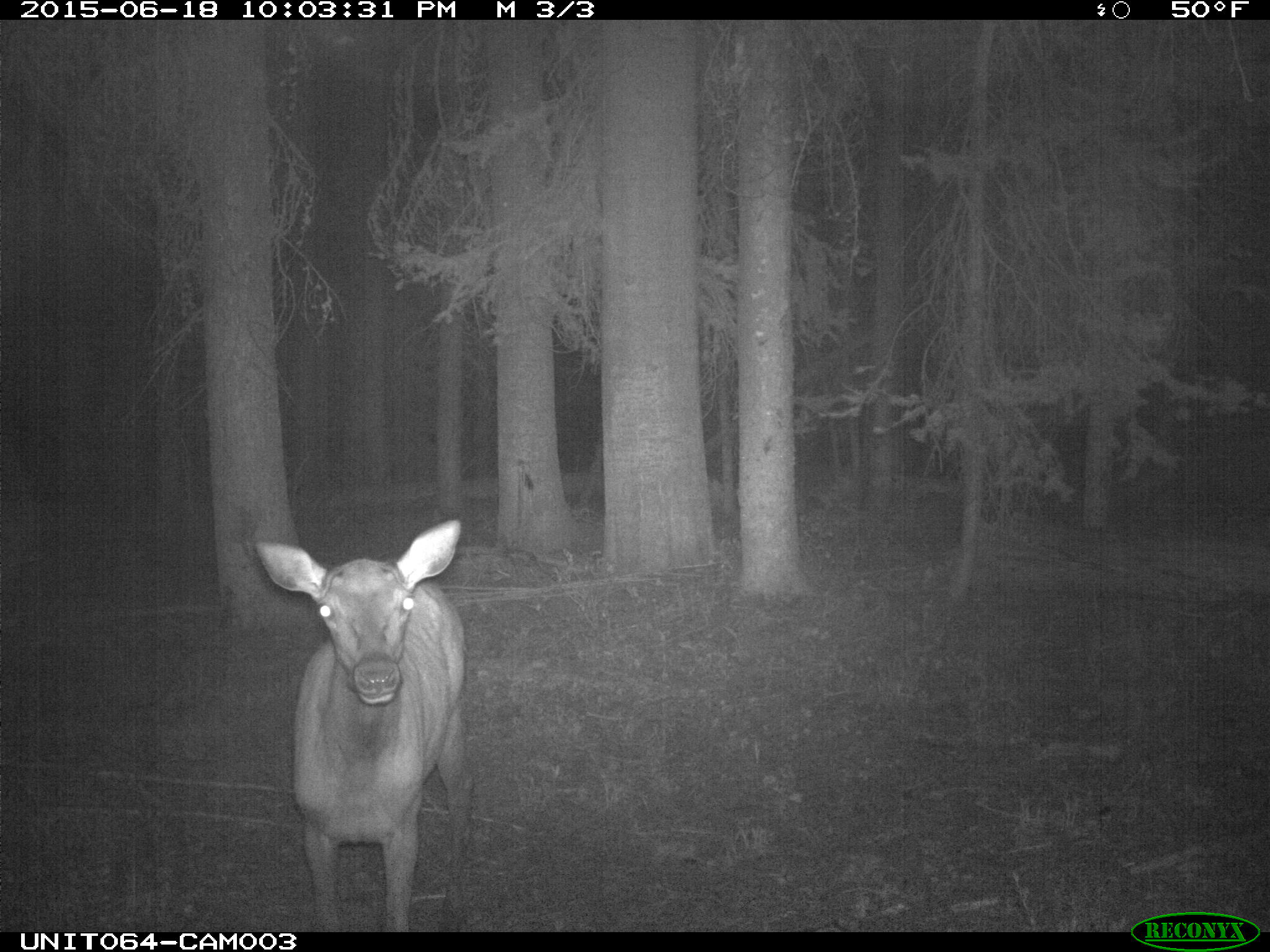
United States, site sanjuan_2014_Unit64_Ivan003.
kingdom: Animalia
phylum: Chordata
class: Mammalia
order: Artiodactyla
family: Cervidae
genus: Cervus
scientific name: Cervus elaphus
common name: red deer